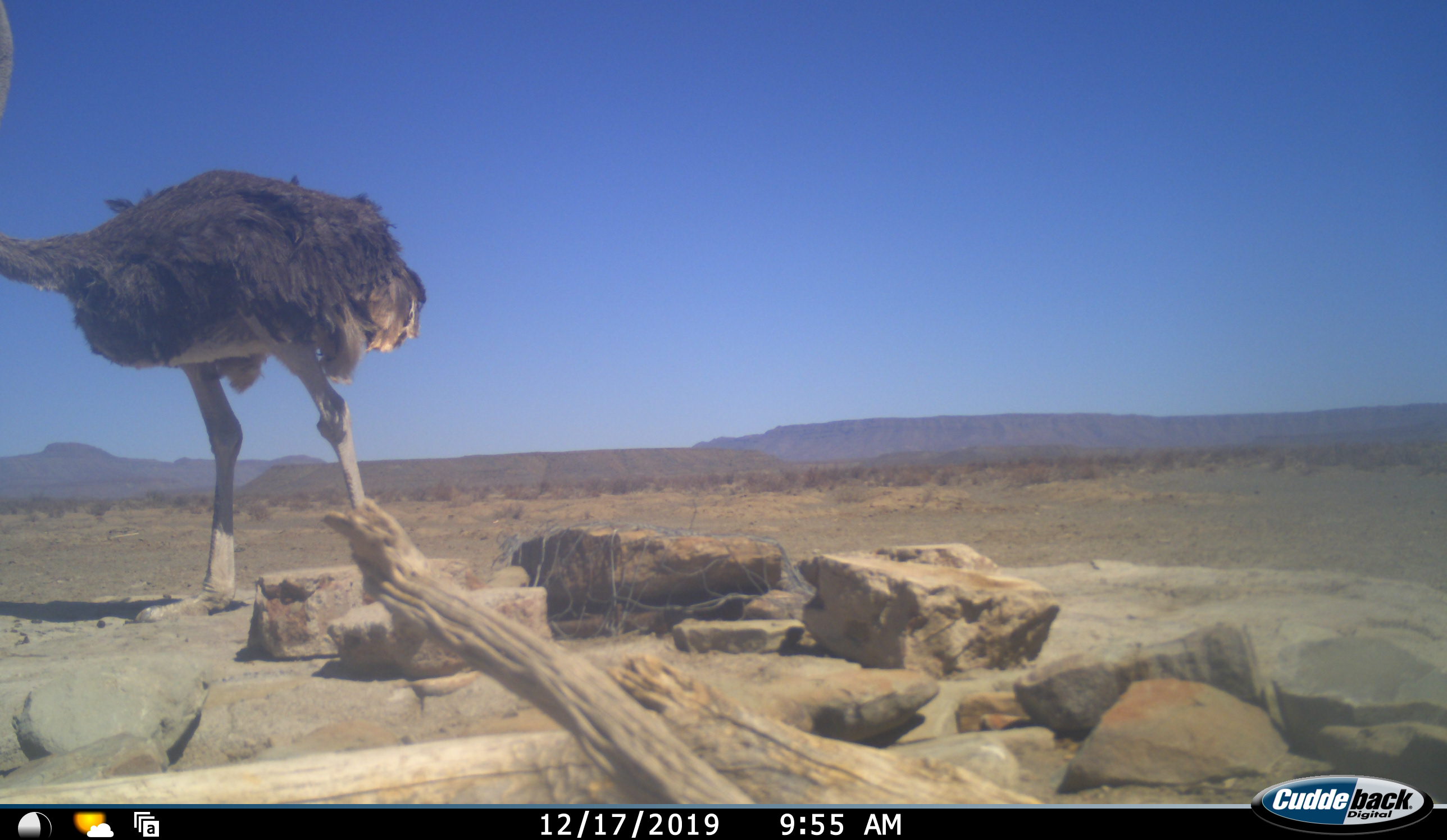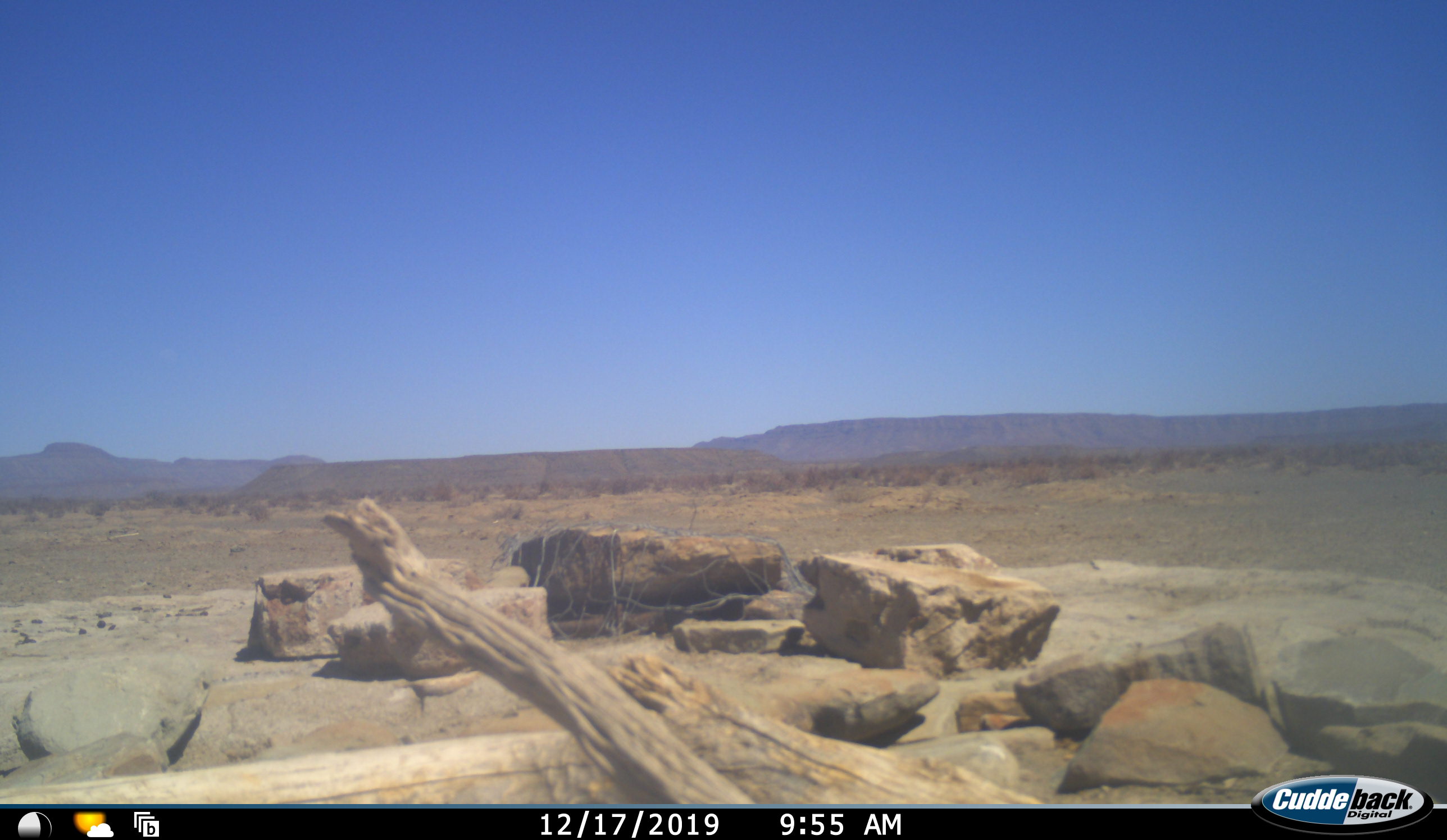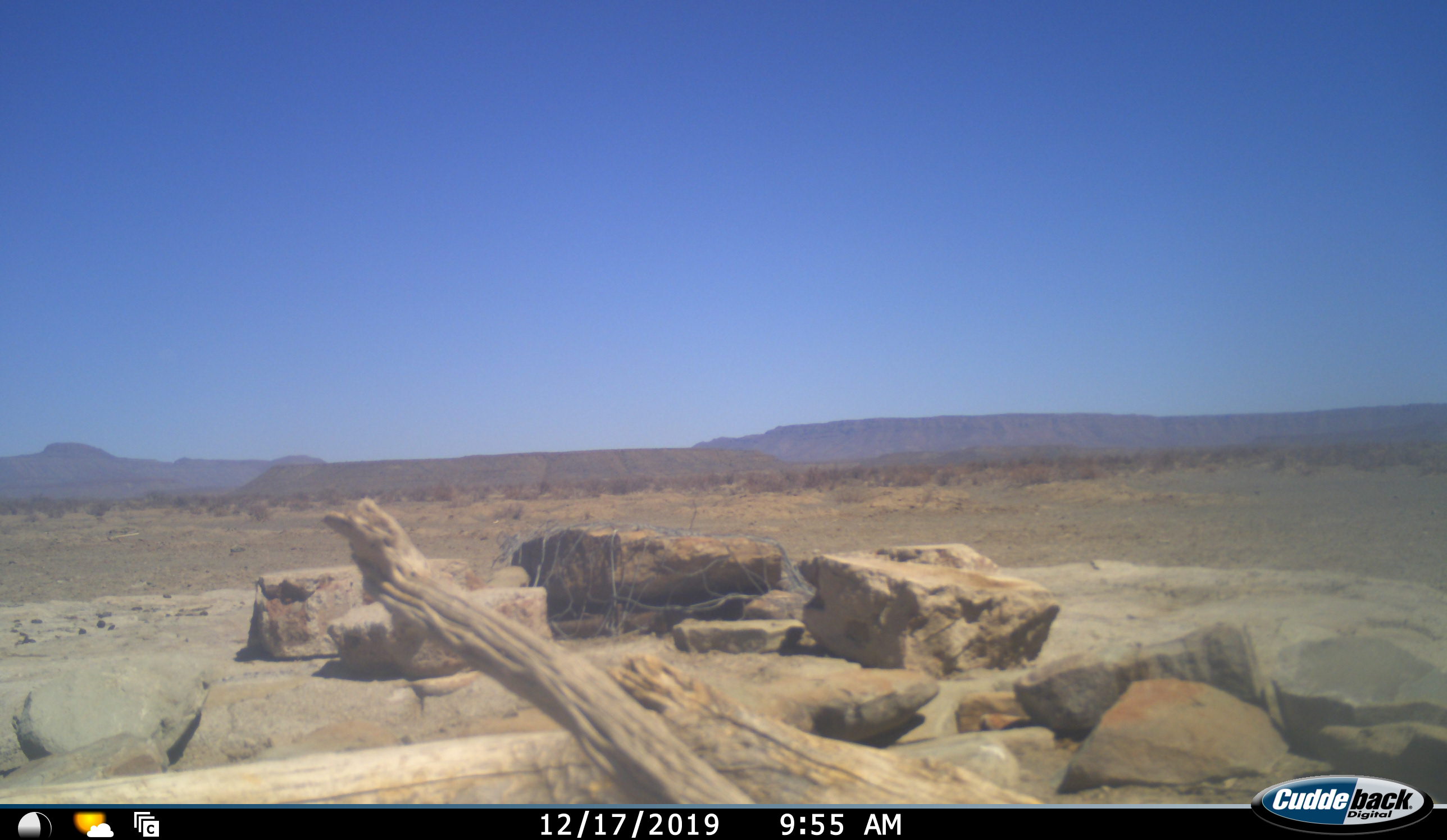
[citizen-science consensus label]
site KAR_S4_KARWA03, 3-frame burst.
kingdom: Animalia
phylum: Chordata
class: Aves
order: Struthioniformes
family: Struthionidae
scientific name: Struthionidae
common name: ostrich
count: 1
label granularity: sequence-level